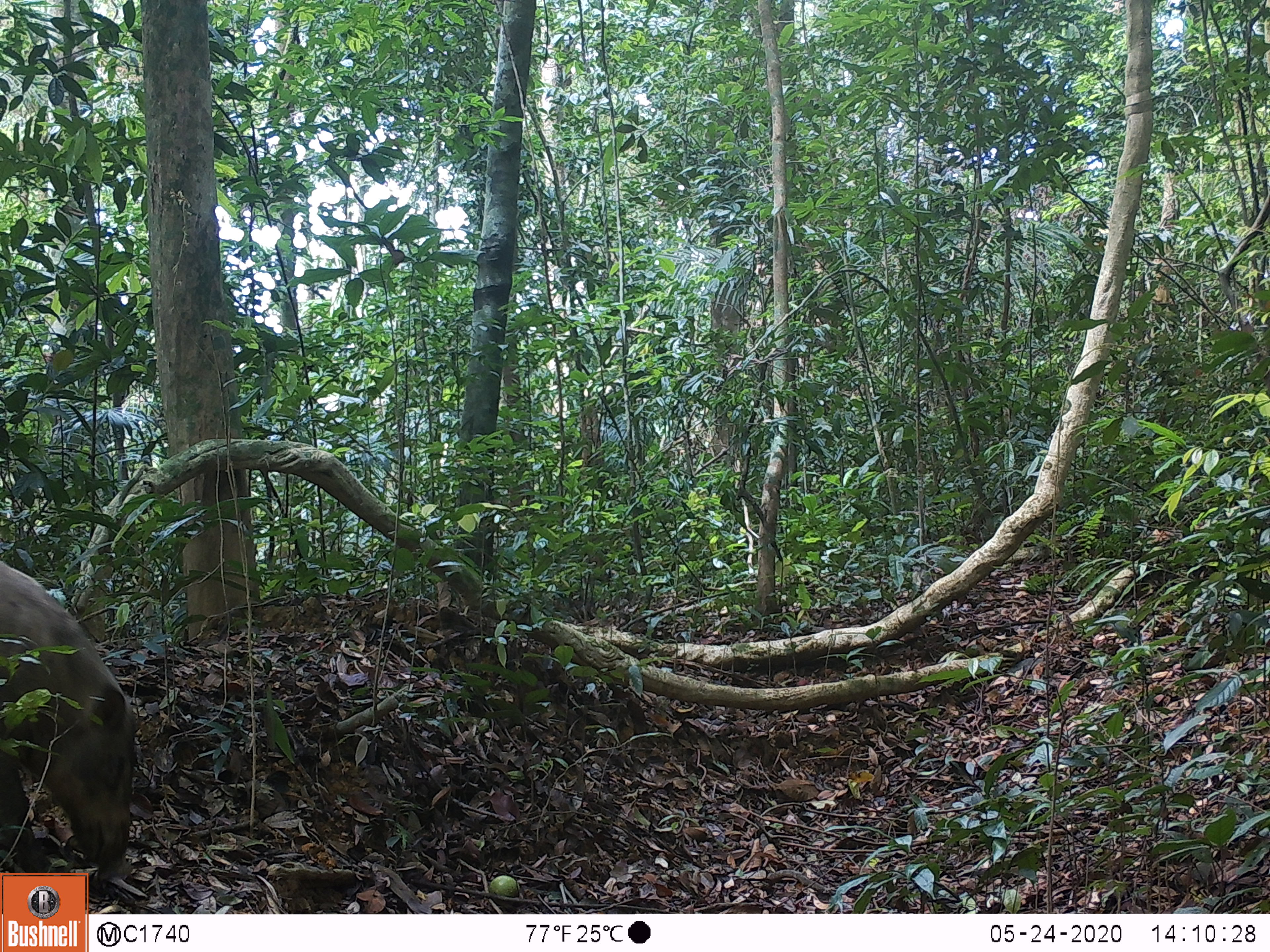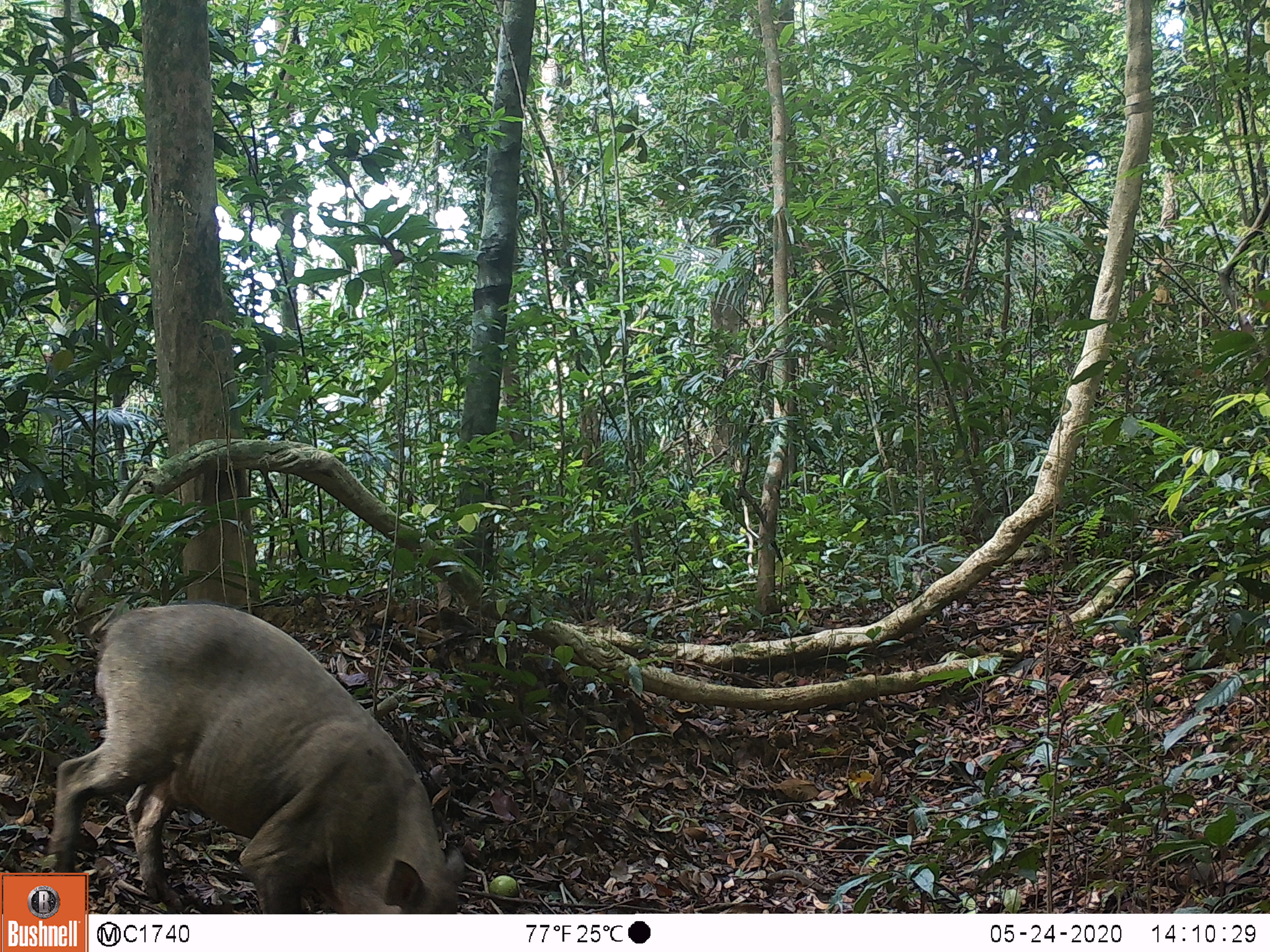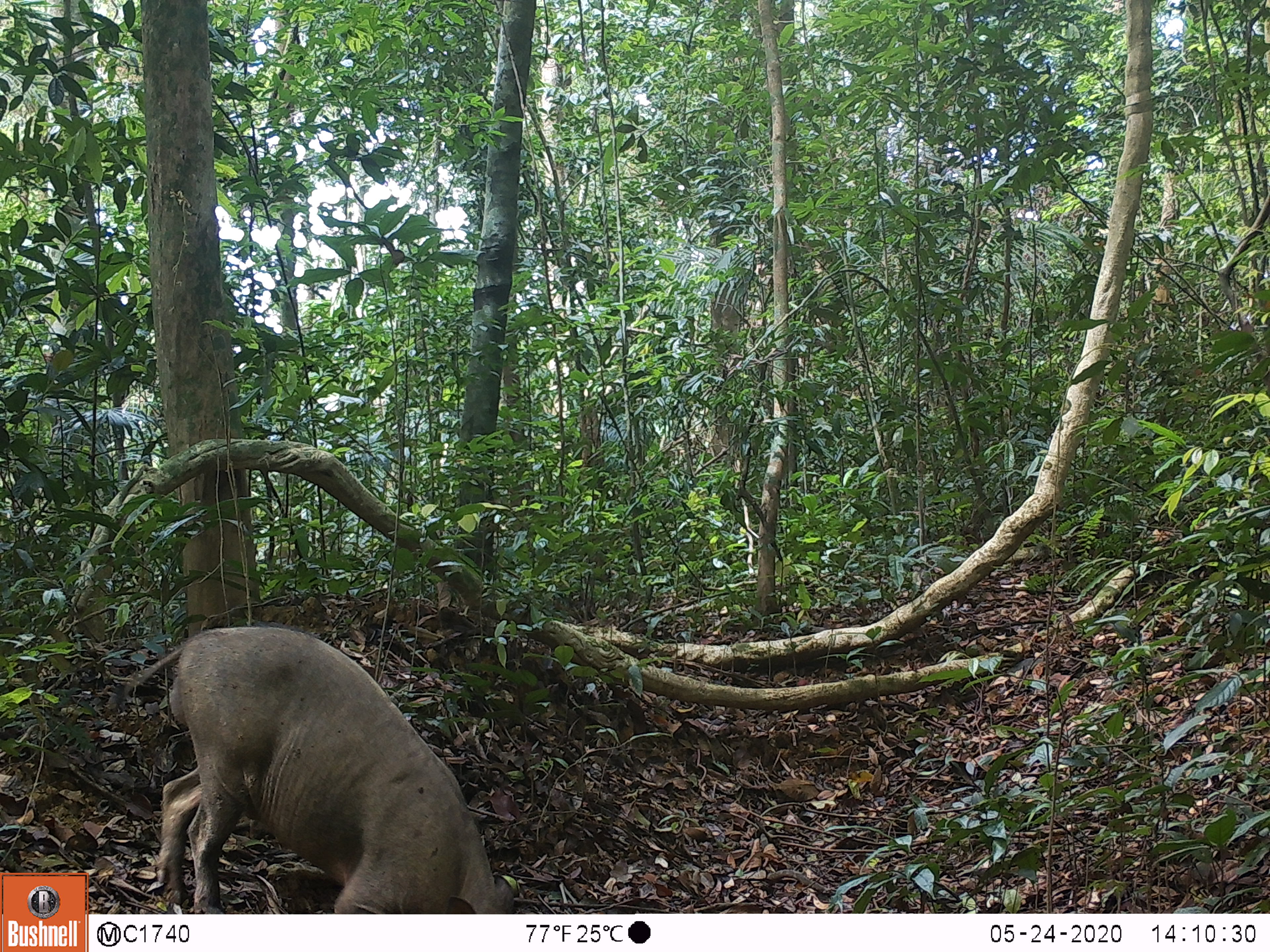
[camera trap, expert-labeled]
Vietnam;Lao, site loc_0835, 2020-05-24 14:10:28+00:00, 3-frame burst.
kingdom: Animalia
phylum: Chordata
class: Mammalia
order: Artiodactyla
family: Suidae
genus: Sus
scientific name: Sus scrofa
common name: eurasian wild pig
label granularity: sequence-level